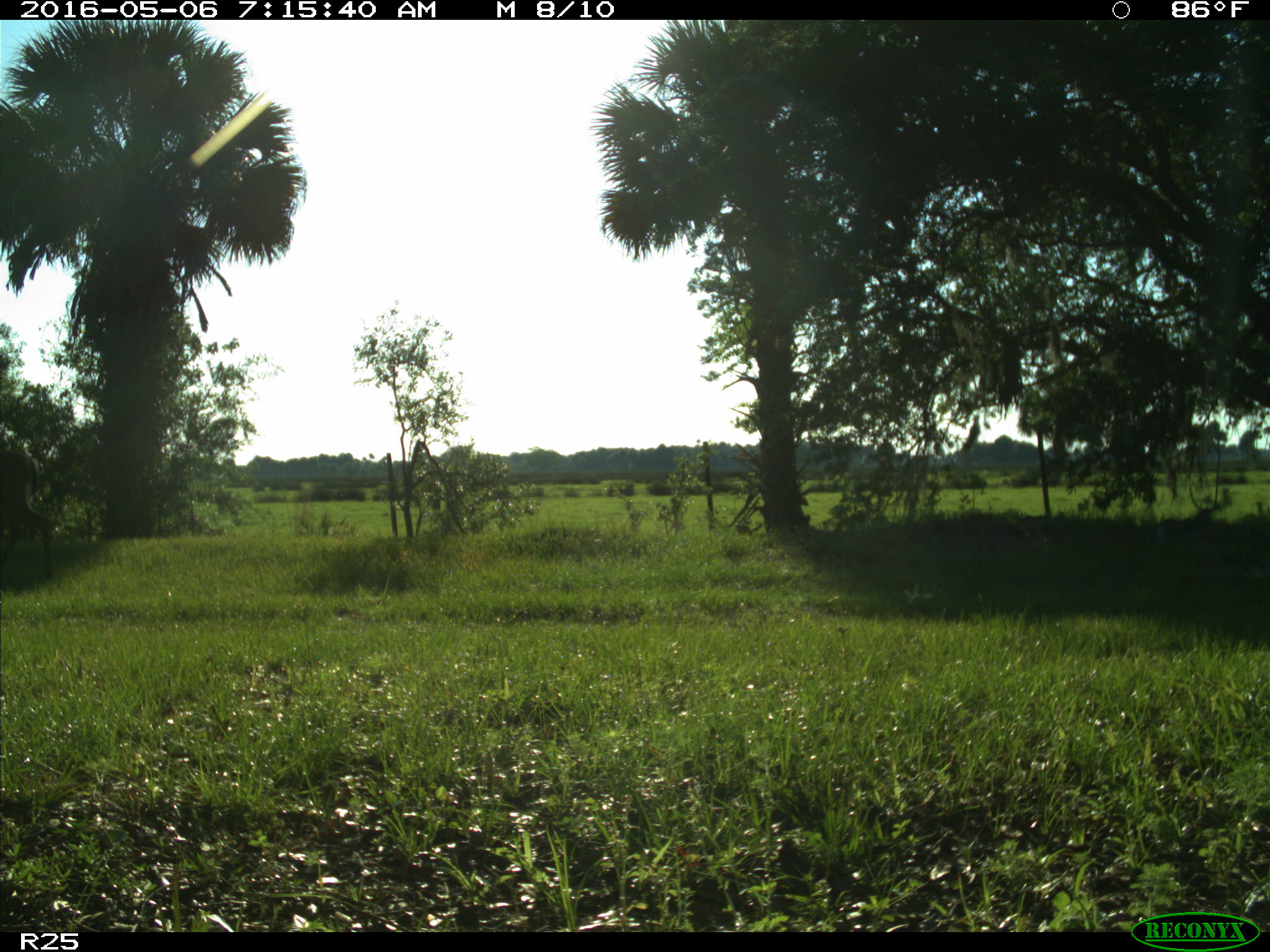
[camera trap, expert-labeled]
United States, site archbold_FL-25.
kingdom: Animalia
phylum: Chordata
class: Mammalia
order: Artiodactyla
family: Cervidae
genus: Odocoileus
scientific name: Odocoileus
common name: deer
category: unidentified deer